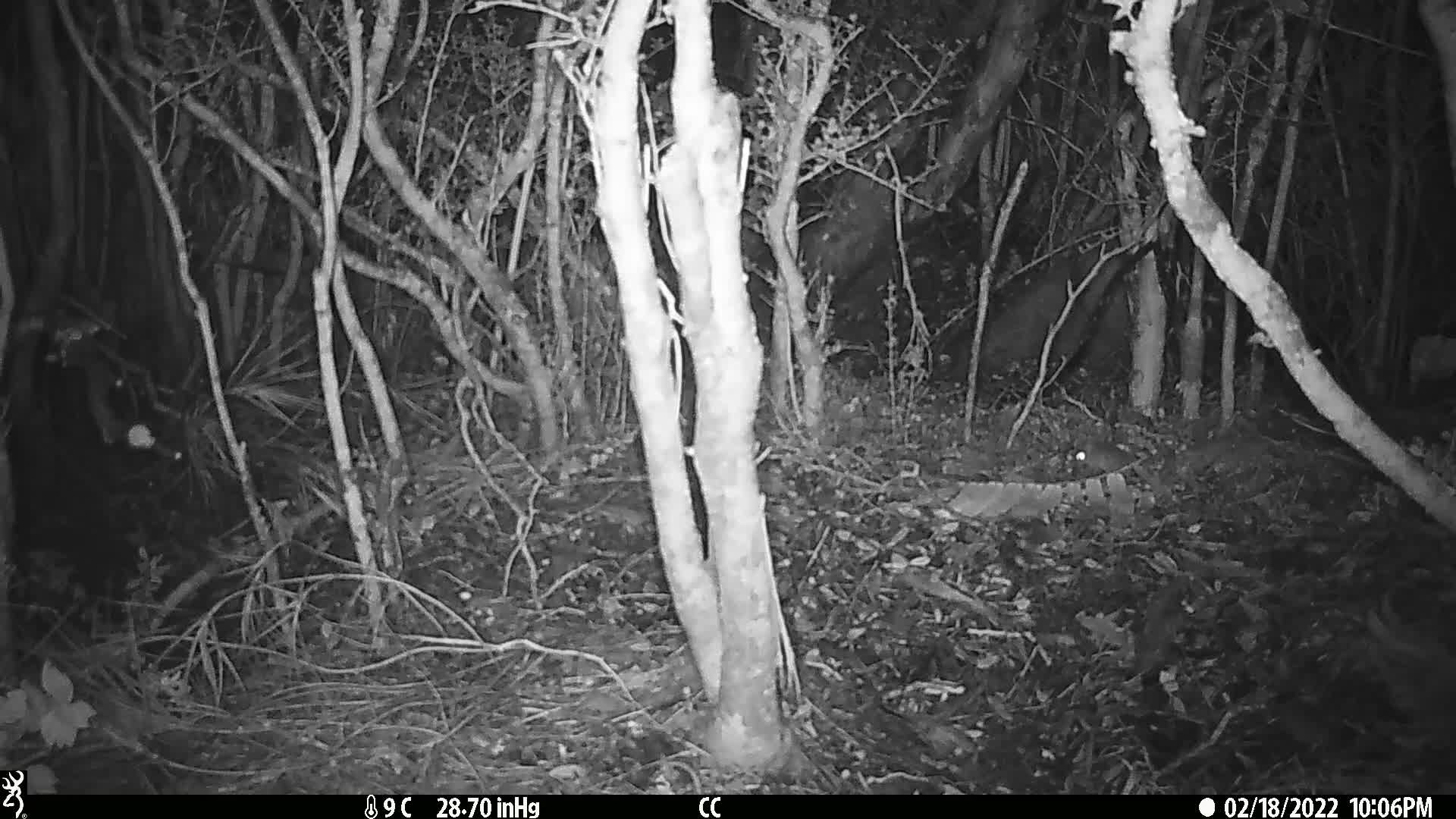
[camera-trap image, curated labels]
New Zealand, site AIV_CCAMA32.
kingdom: Animalia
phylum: Chordata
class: Mammalia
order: Rodentia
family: Muridae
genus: Mus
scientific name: Mus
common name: mouse